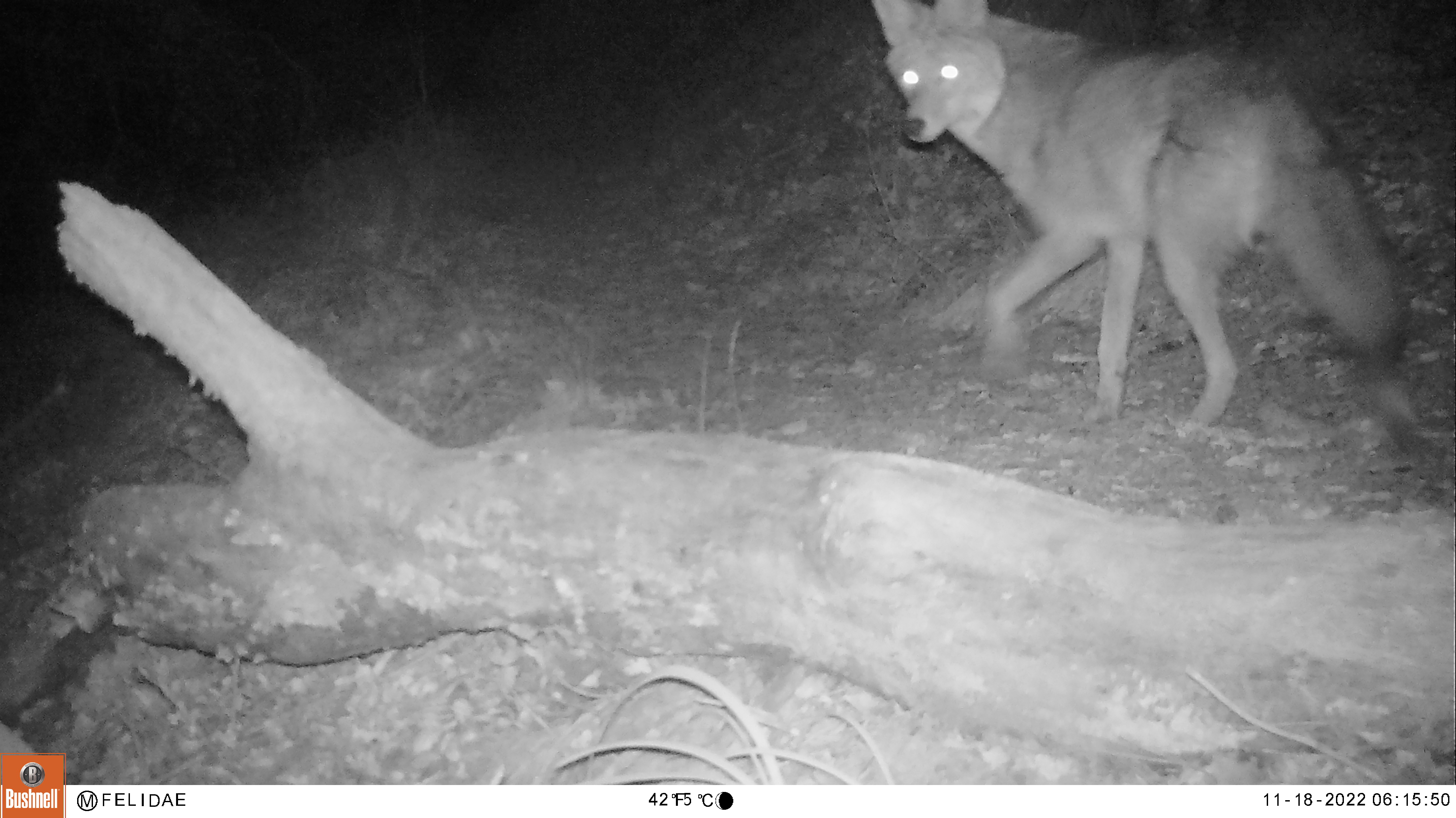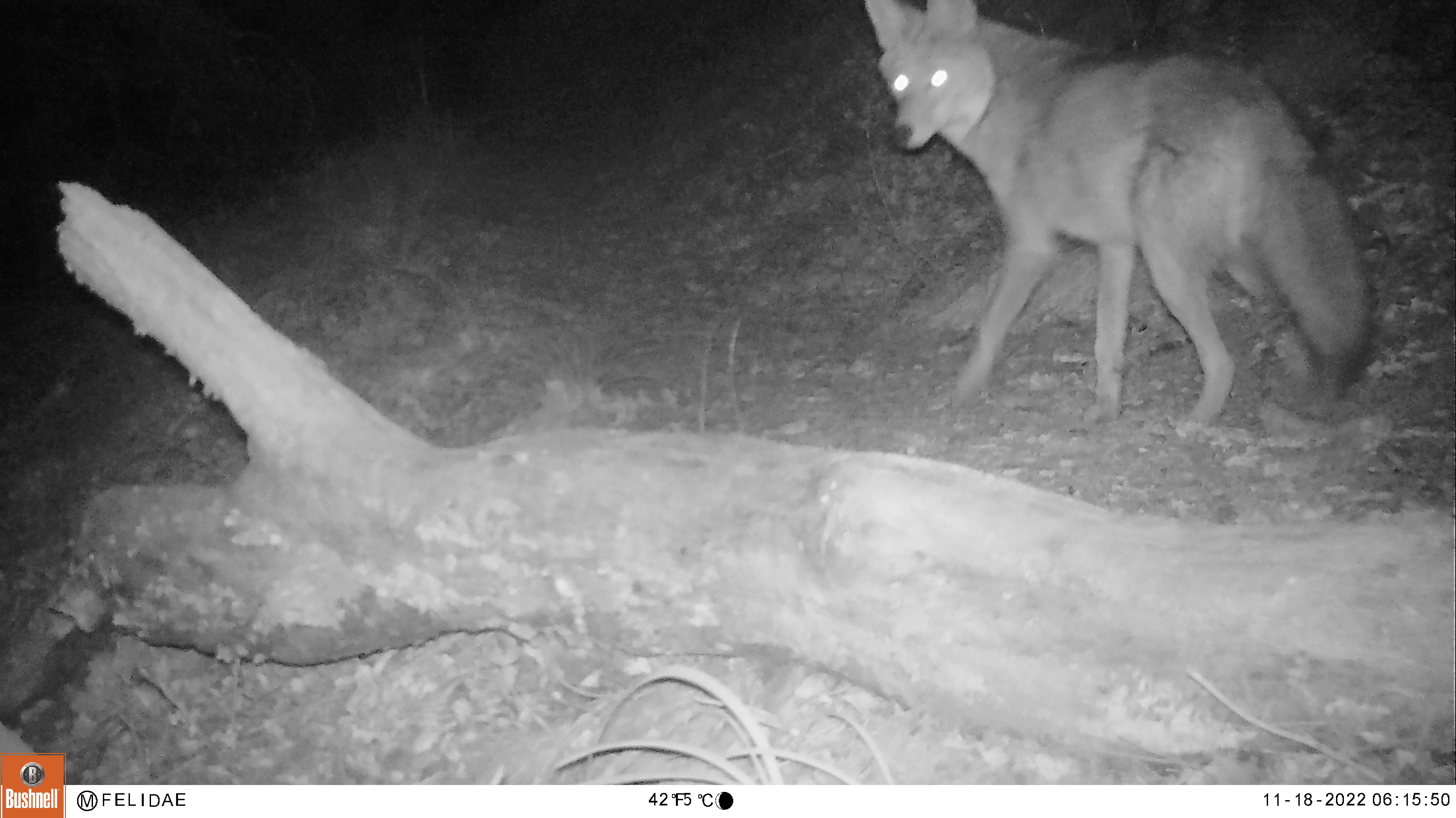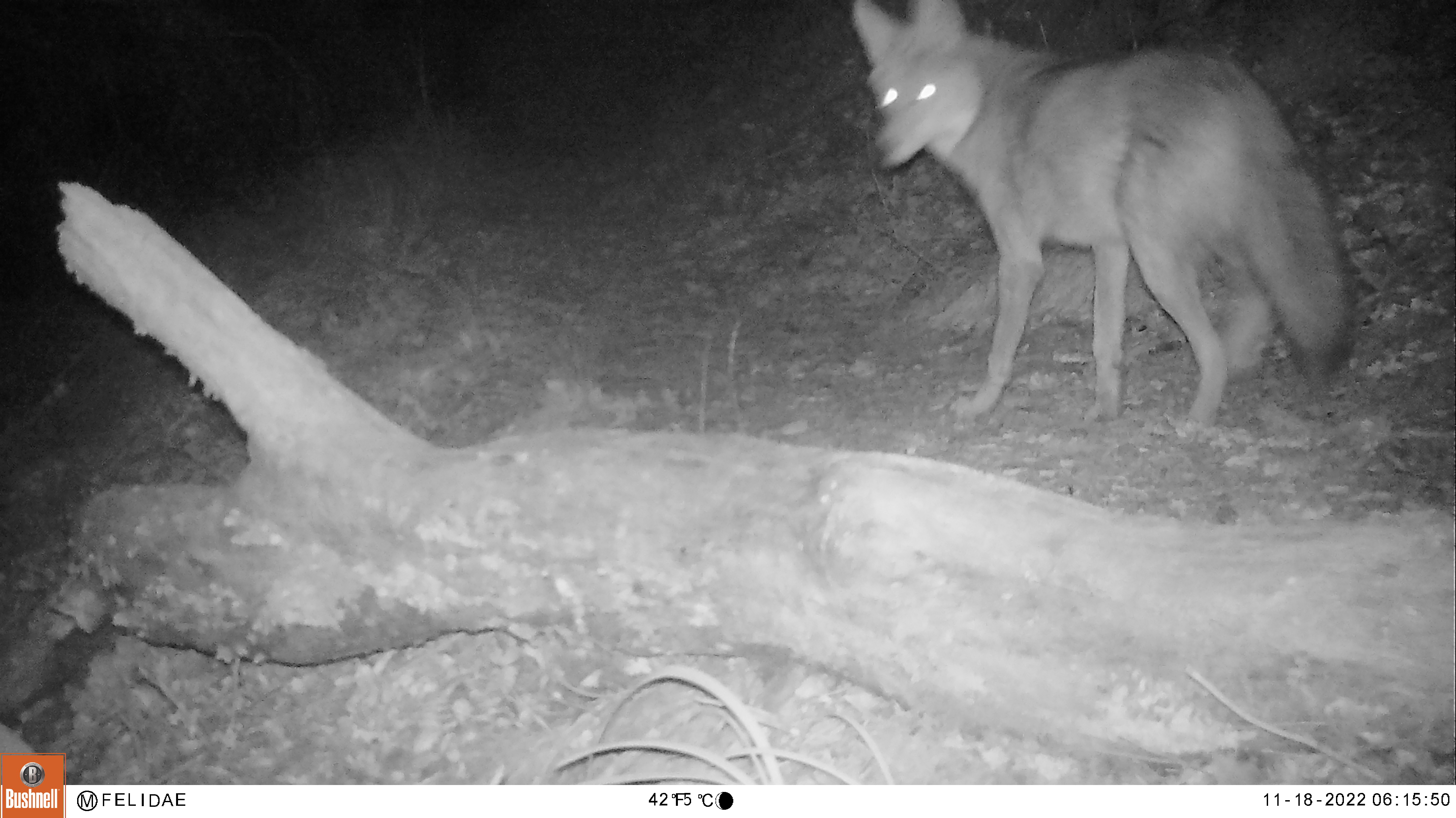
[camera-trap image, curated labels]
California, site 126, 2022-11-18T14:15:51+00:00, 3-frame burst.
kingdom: Animalia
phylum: Chordata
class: Mammalia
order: Carnivora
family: Canidae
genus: Canis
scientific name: Canis latrans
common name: coyote